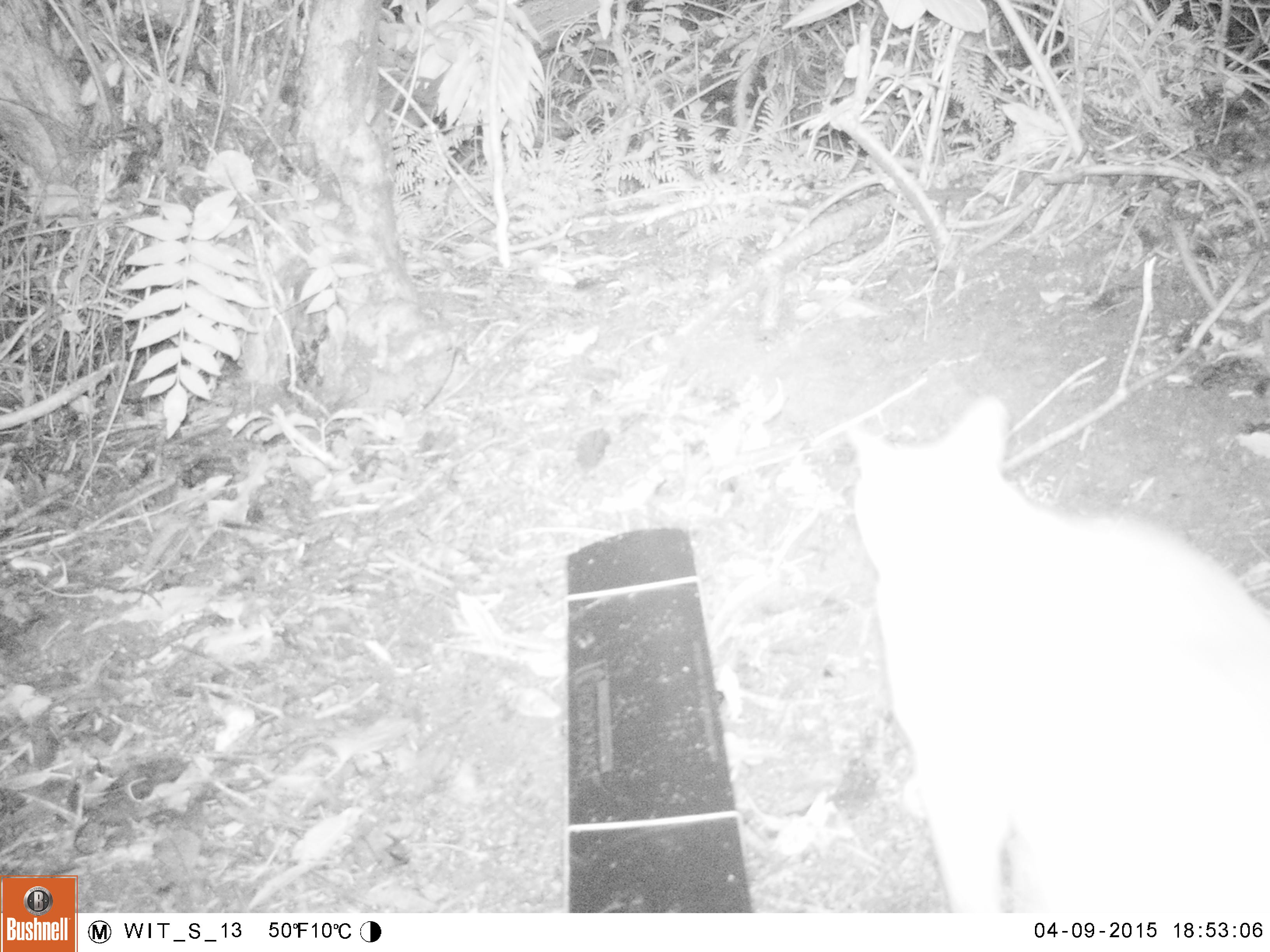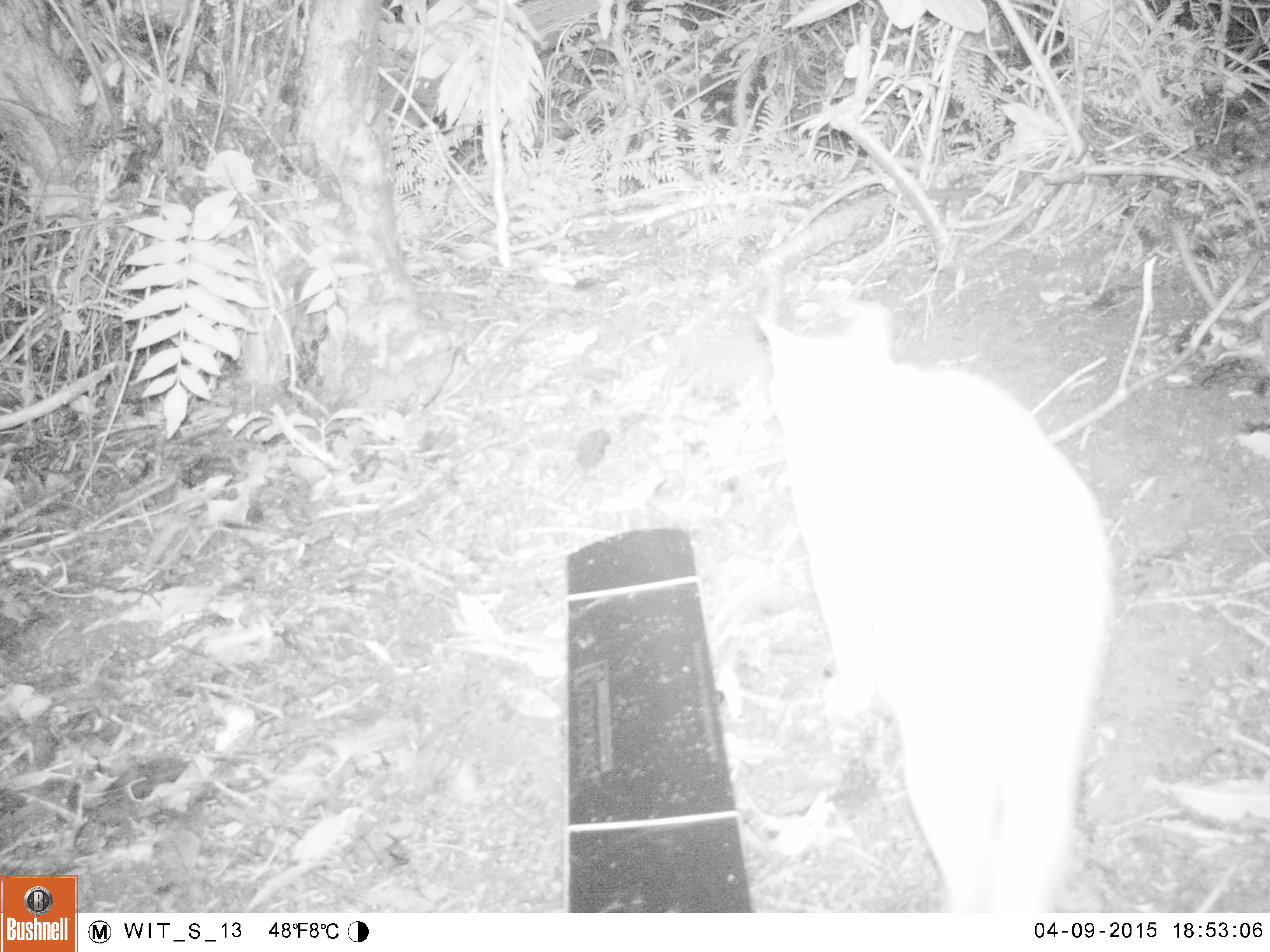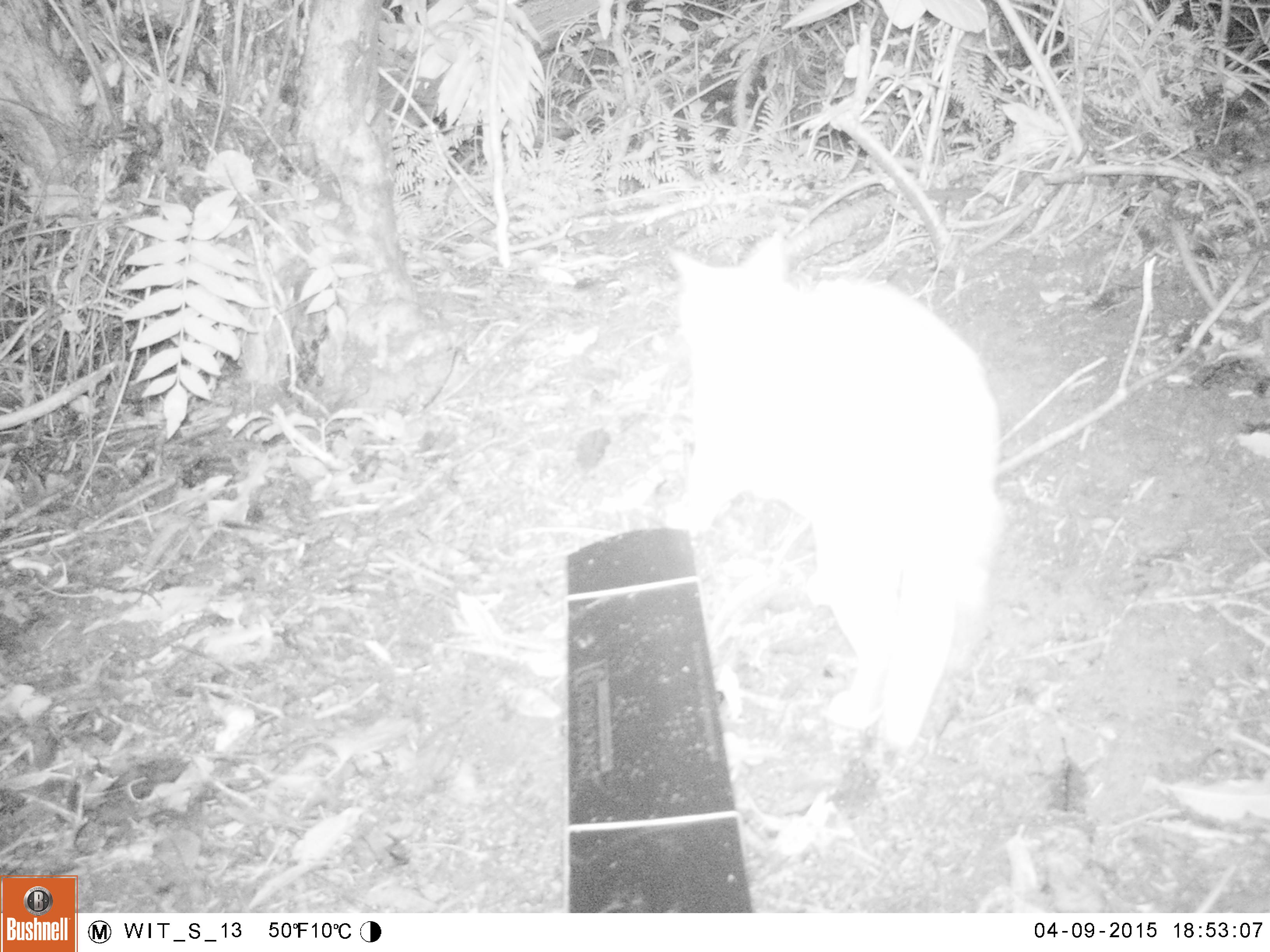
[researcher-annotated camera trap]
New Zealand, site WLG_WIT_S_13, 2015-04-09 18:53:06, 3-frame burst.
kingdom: Animalia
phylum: Chordata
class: Mammalia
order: Carnivora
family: Felidae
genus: Felis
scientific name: Felis catus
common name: domestic cat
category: cat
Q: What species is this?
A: Cat (domestic cat) (Felis catus).